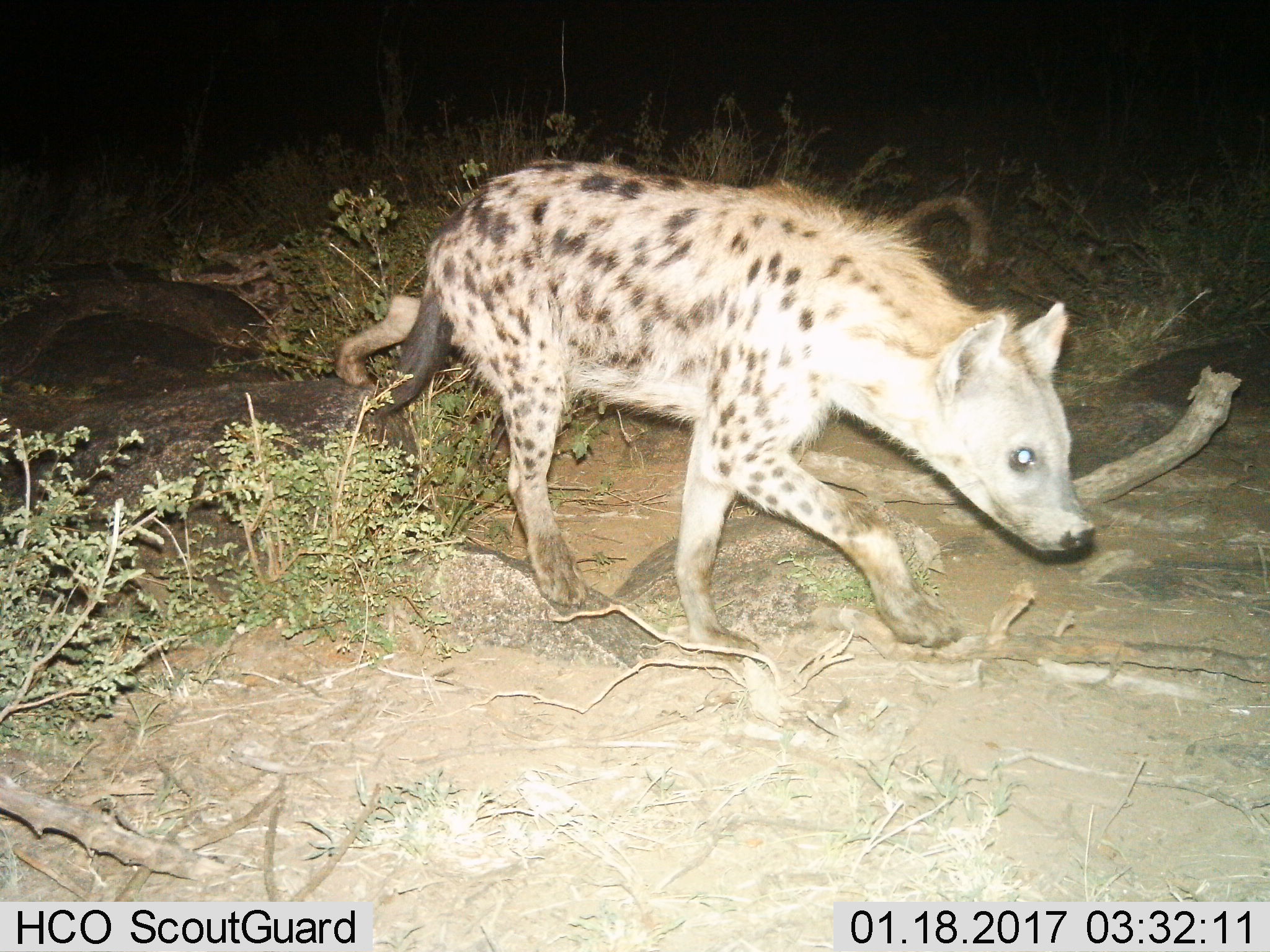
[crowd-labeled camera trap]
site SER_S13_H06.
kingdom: Animalia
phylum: Chordata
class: Mammalia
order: Carnivora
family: Hyaenidae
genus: Crocuta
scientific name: Crocuta crocuta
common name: spotted hyena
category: hyenaspotted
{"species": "hyenaspotted (spotted hyena) (Crocuta crocuta)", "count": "1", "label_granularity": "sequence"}